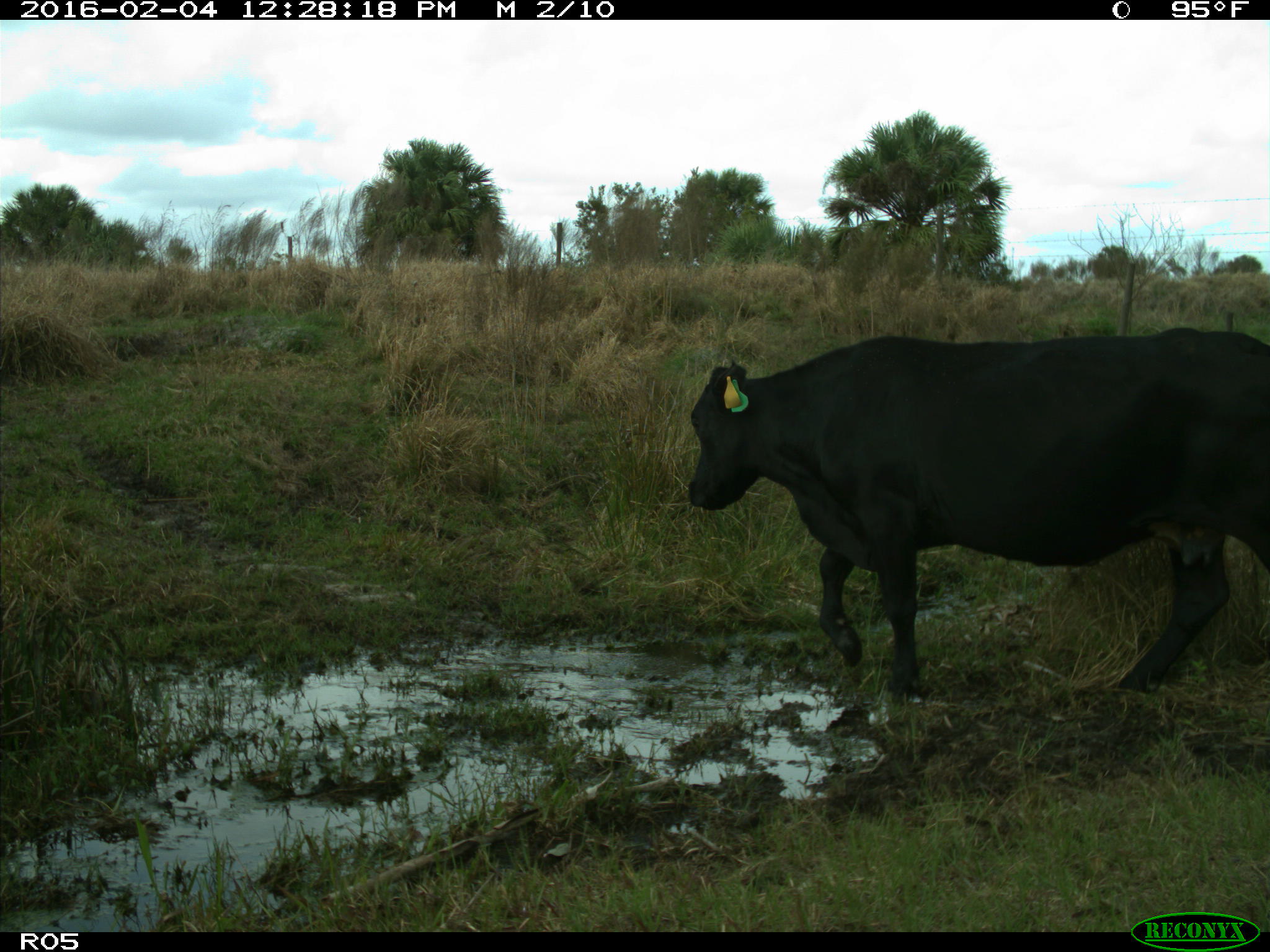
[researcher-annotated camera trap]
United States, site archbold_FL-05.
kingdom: Animalia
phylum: Chordata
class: Mammalia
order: Artiodactyla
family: Bovidae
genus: Bos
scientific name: Bos taurus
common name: domestic cow